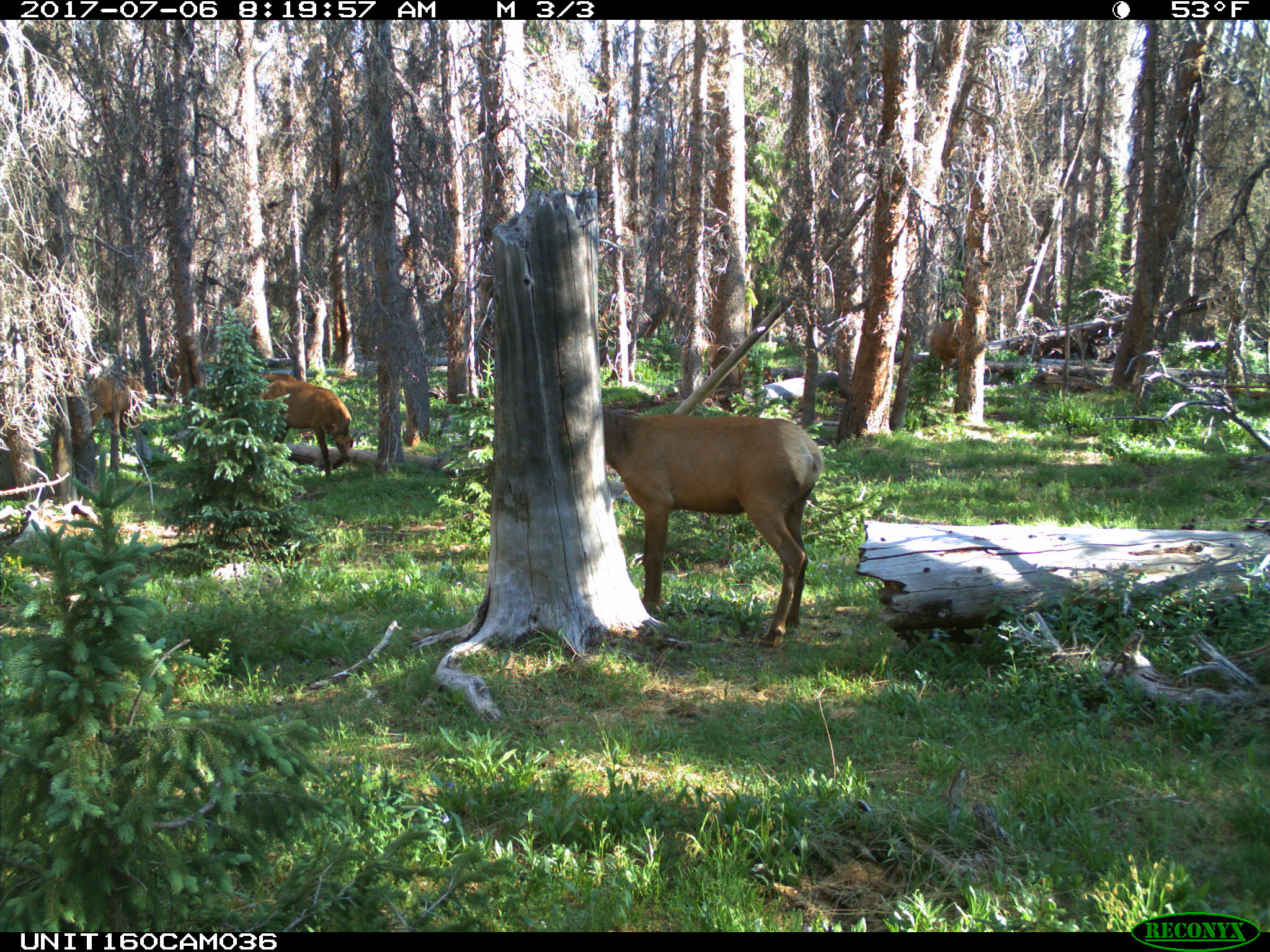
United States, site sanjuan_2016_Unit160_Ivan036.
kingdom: Animalia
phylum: Chordata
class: Mammalia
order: Artiodactyla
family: Cervidae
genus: Cervus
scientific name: Cervus elaphus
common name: red deer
Cervus elaphus (red deer).